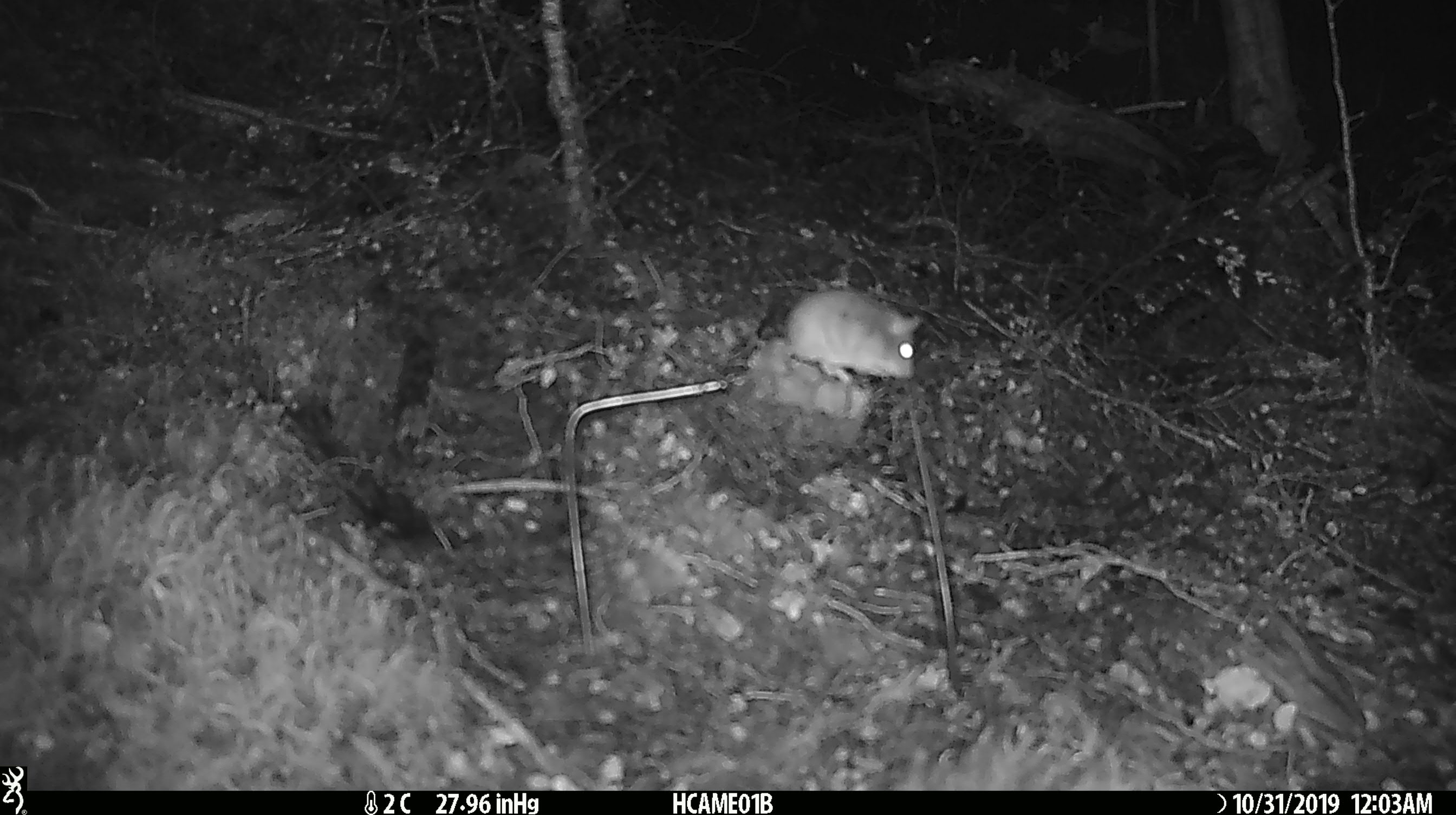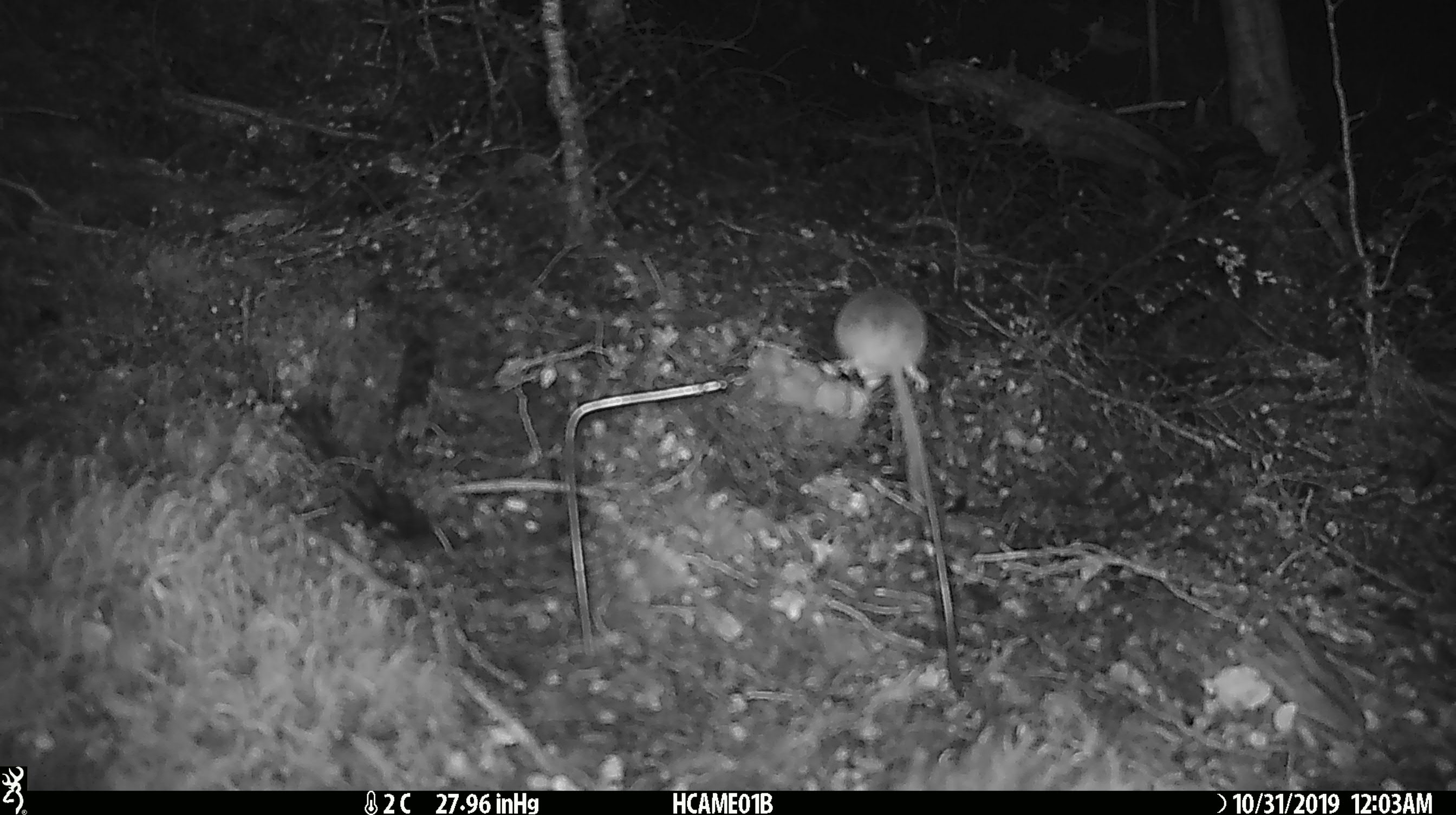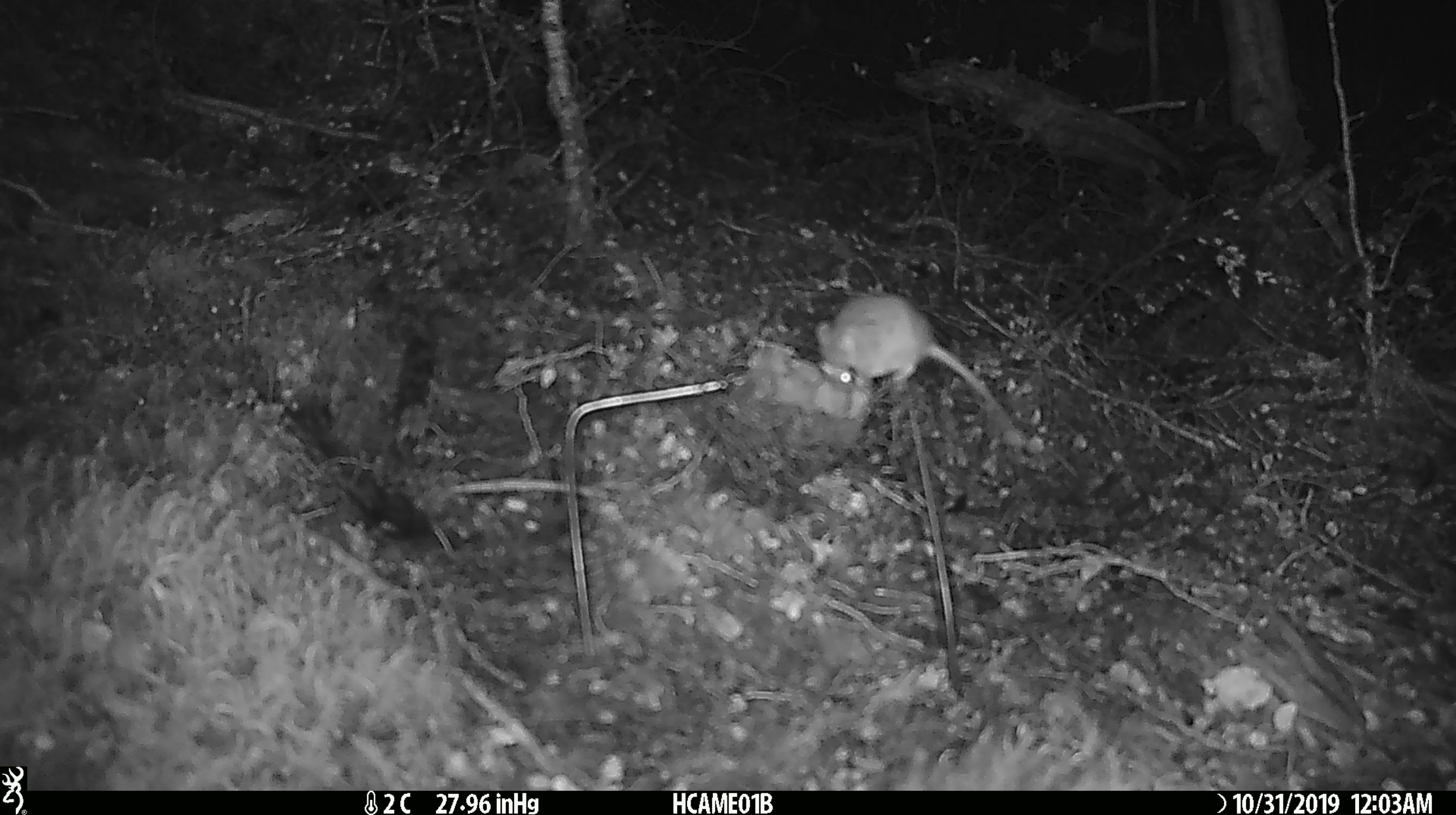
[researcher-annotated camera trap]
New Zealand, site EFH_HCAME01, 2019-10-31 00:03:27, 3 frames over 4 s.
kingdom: Animalia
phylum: Chordata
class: Mammalia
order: Rodentia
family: Muridae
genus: Mus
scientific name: Mus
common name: mouse